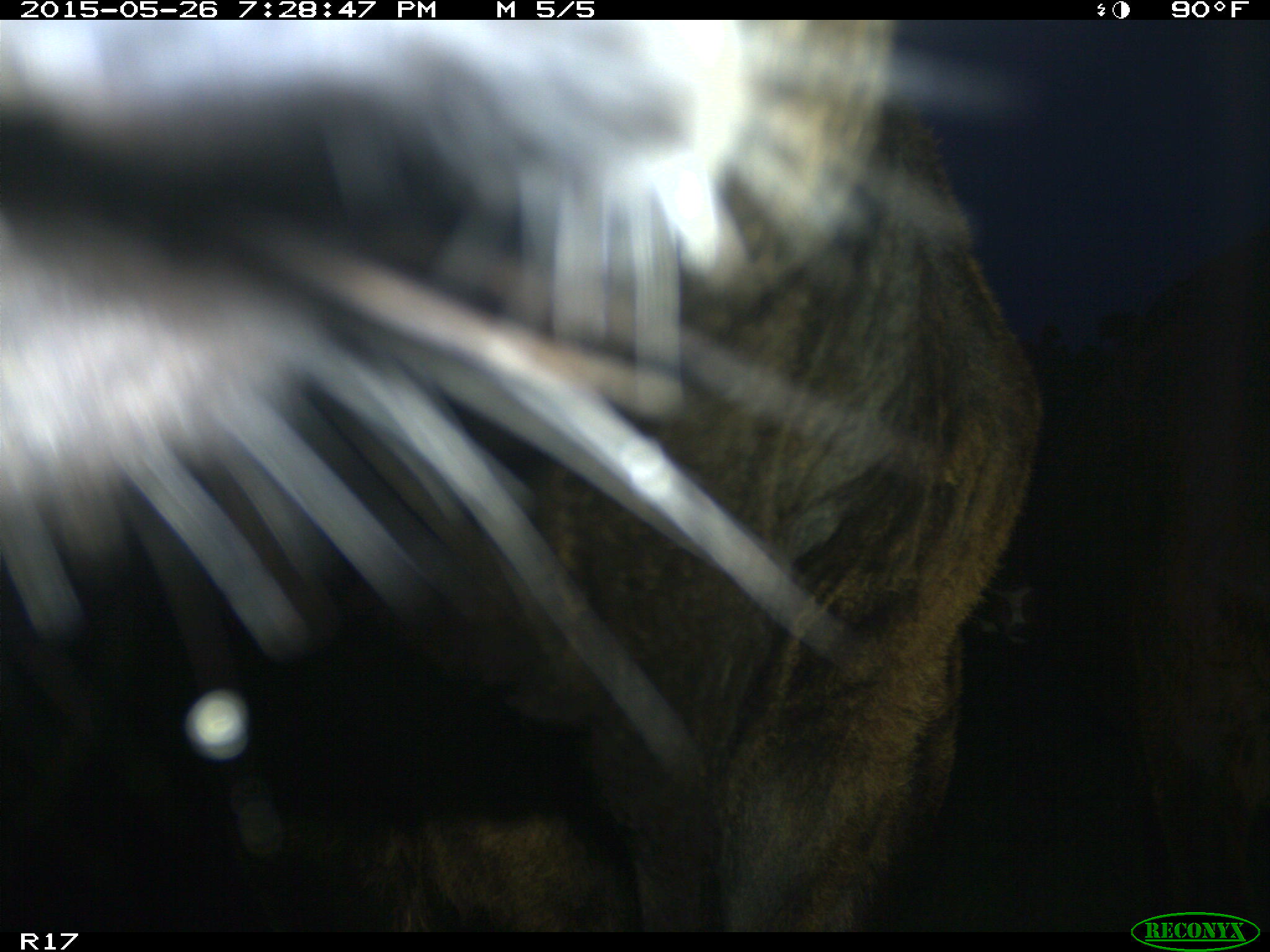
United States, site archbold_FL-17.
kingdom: Animalia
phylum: Chordata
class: Mammalia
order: Artiodactyla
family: Bovidae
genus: Bos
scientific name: Bos taurus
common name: domestic cow